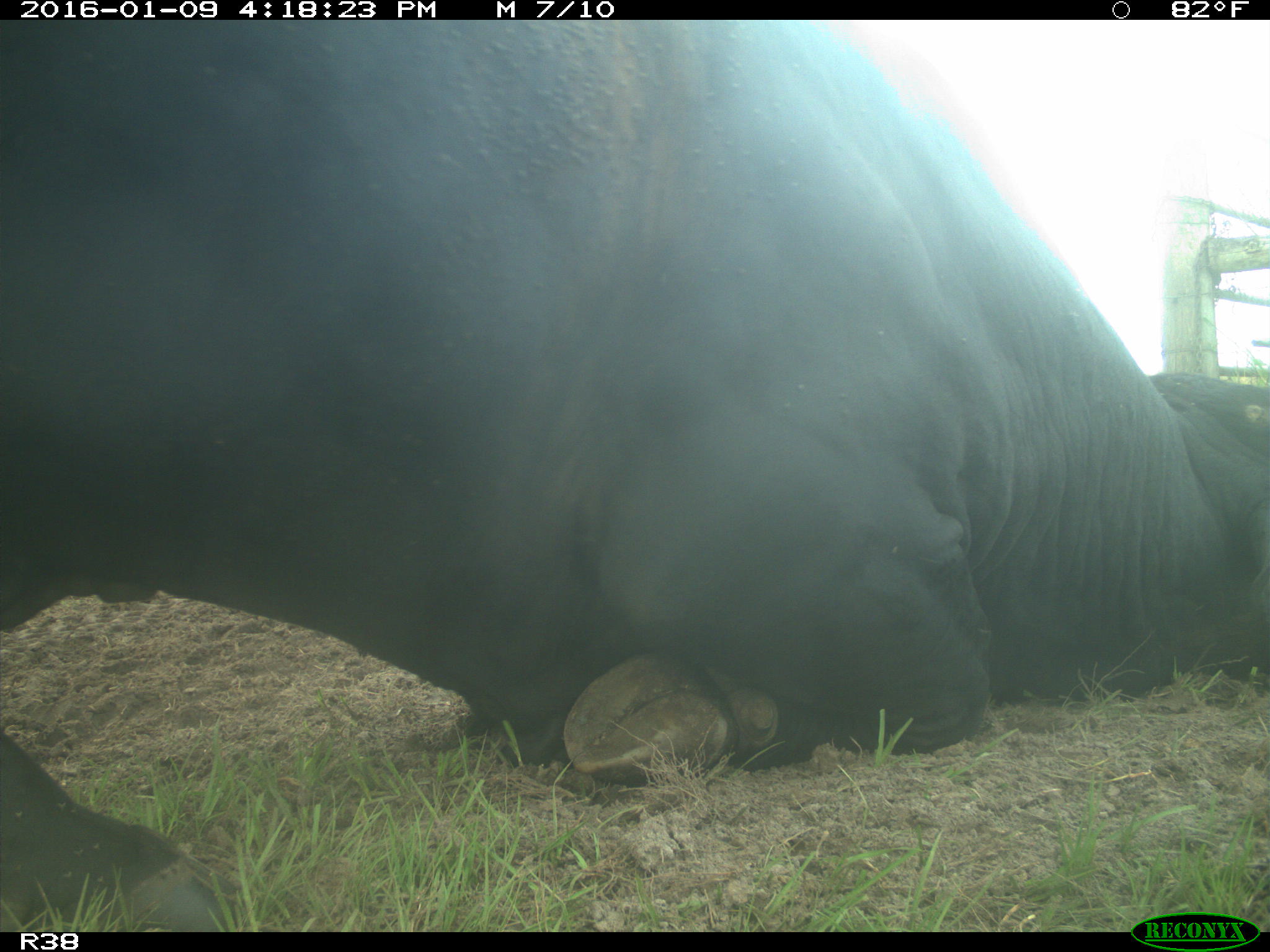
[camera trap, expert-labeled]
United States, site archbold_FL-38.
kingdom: Animalia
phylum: Chordata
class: Mammalia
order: Artiodactyla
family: Bovidae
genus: Bos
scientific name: Bos taurus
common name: domestic cow